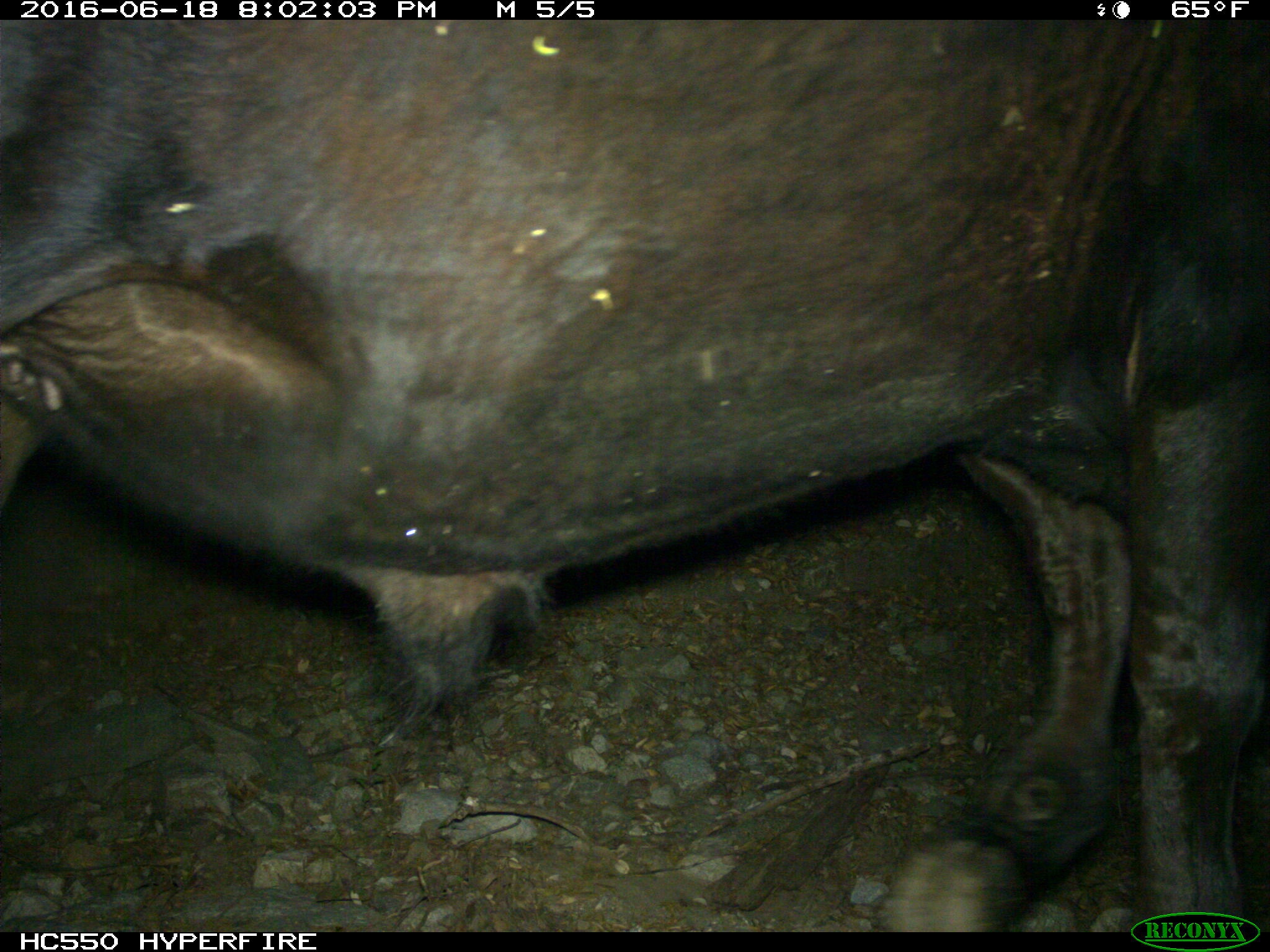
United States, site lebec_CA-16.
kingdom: Animalia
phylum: Chordata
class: Mammalia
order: Artiodactyla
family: Bovidae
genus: Bos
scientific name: Bos taurus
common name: domestic cow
Bos taurus (domestic cow).